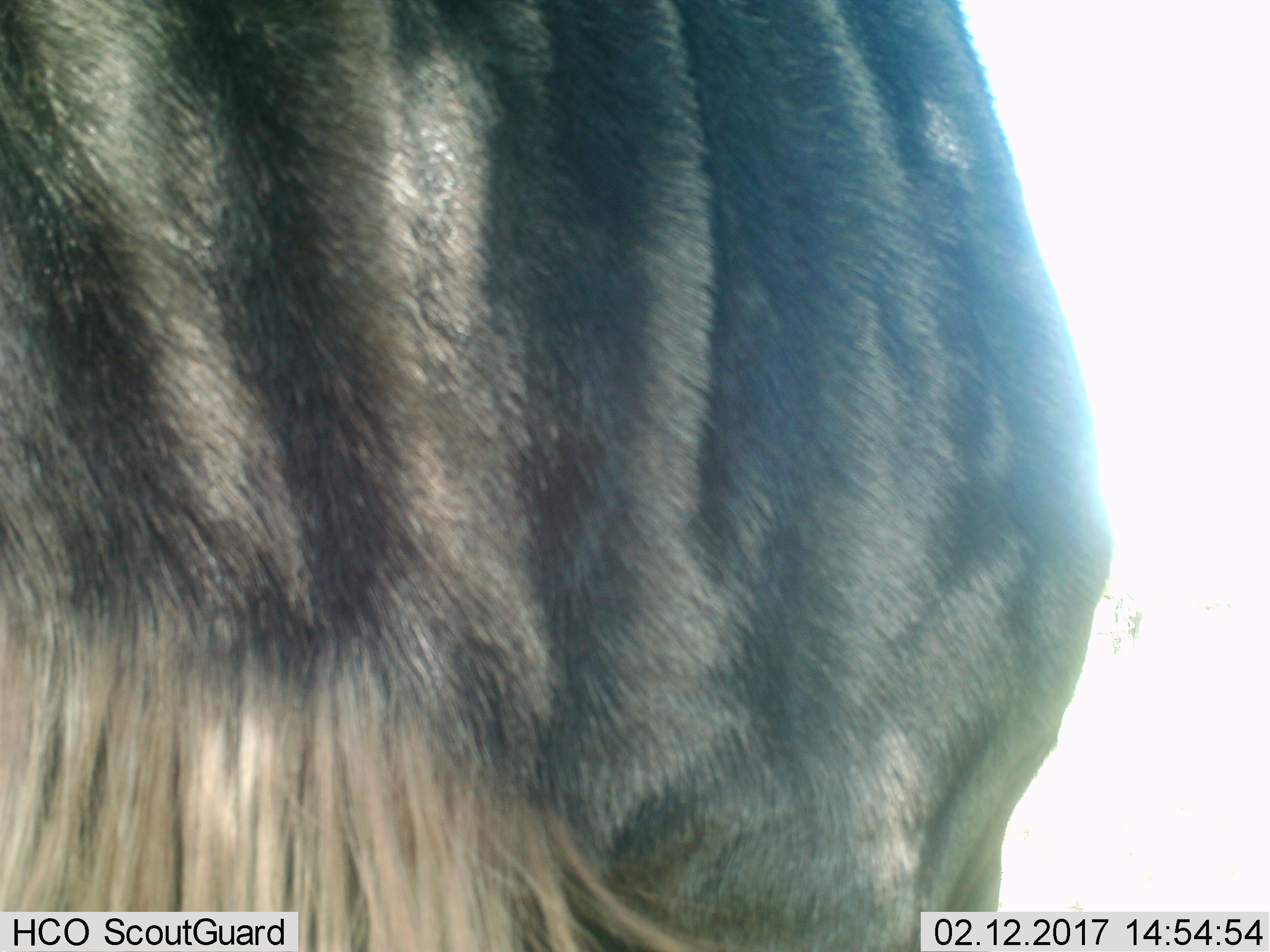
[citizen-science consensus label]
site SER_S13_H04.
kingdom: Animalia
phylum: Chordata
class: Mammalia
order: Artiodactyla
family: Bovidae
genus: Connochaetes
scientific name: Connochaetes taurinus taurinus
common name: blue wildebeest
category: wildebeestblue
Wildebeestblue (blue wildebeest) (Connochaetes taurinus taurinus), count 1. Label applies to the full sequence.